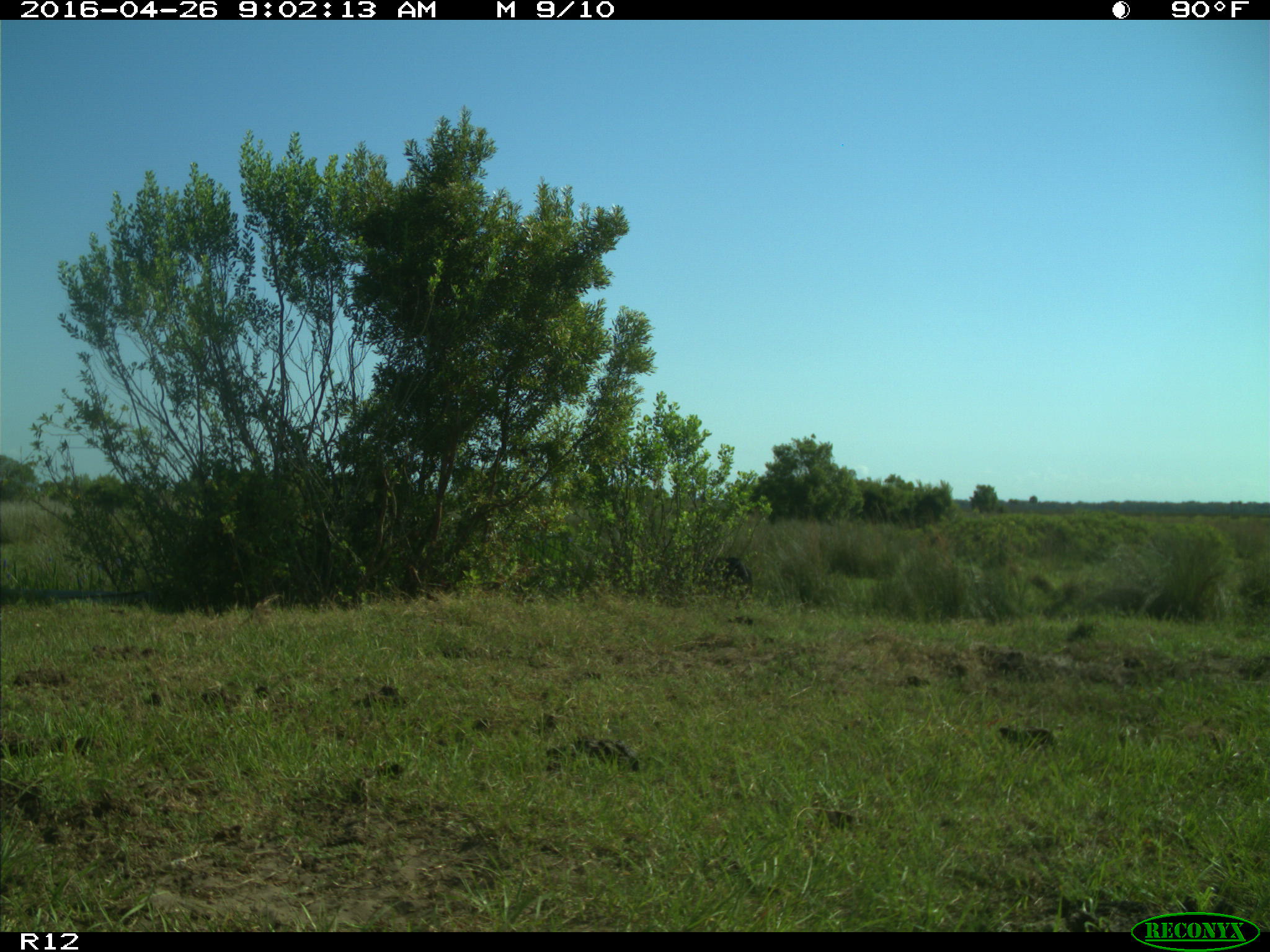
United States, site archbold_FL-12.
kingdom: Animalia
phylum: Chordata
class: Mammalia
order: Artiodactyla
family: Bovidae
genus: Bos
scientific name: Bos taurus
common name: domestic cow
Bos taurus (domestic cow).